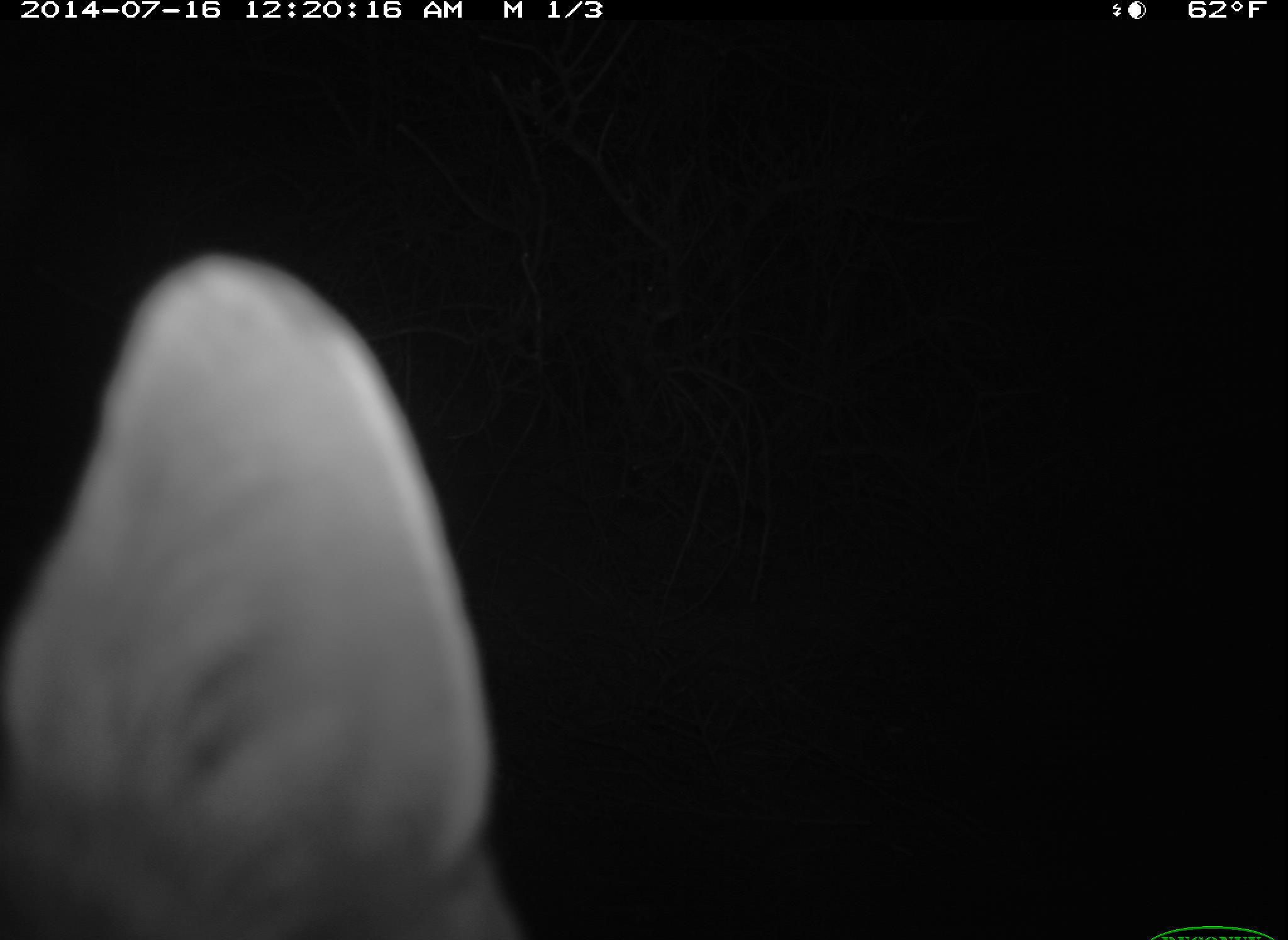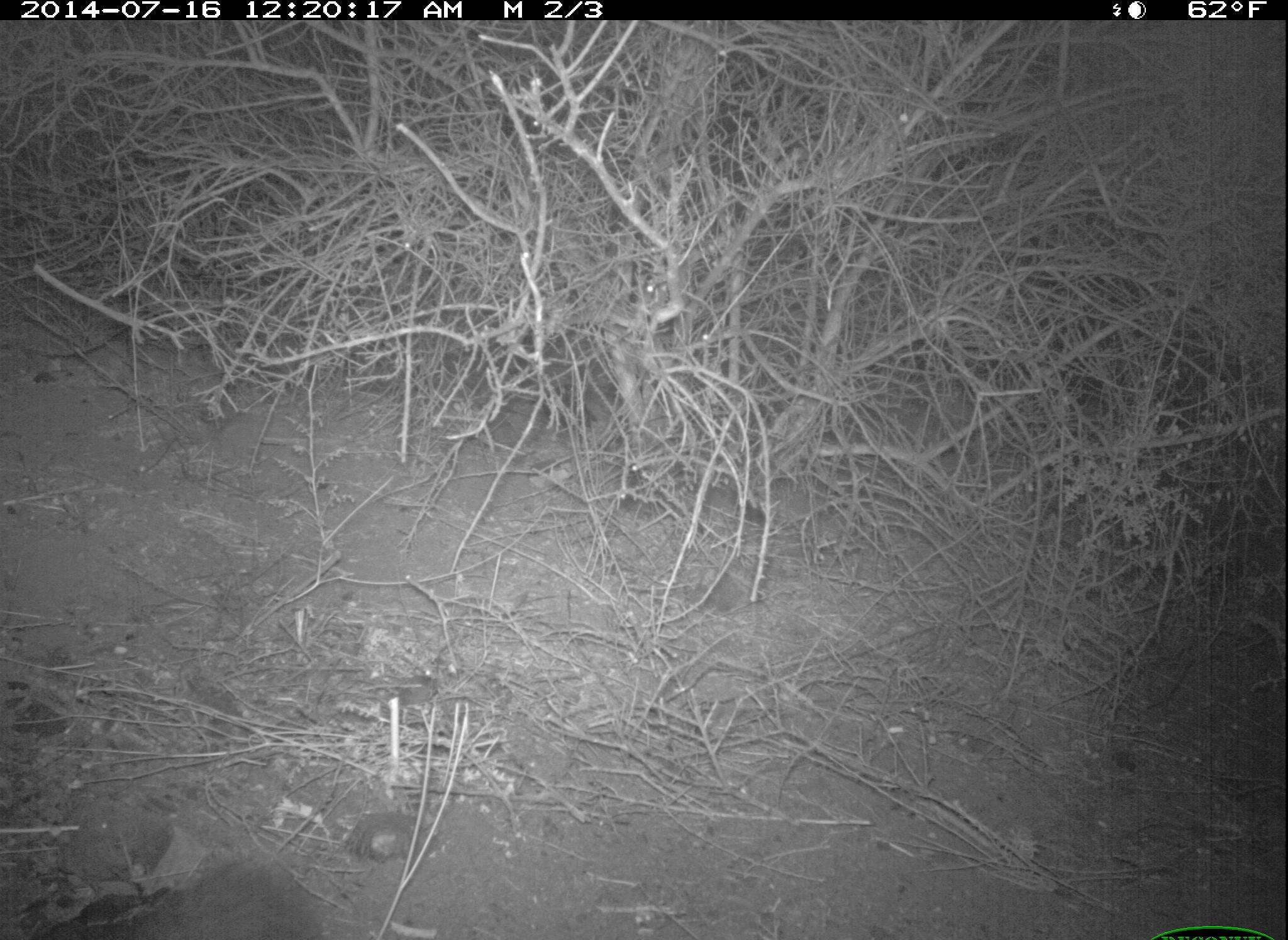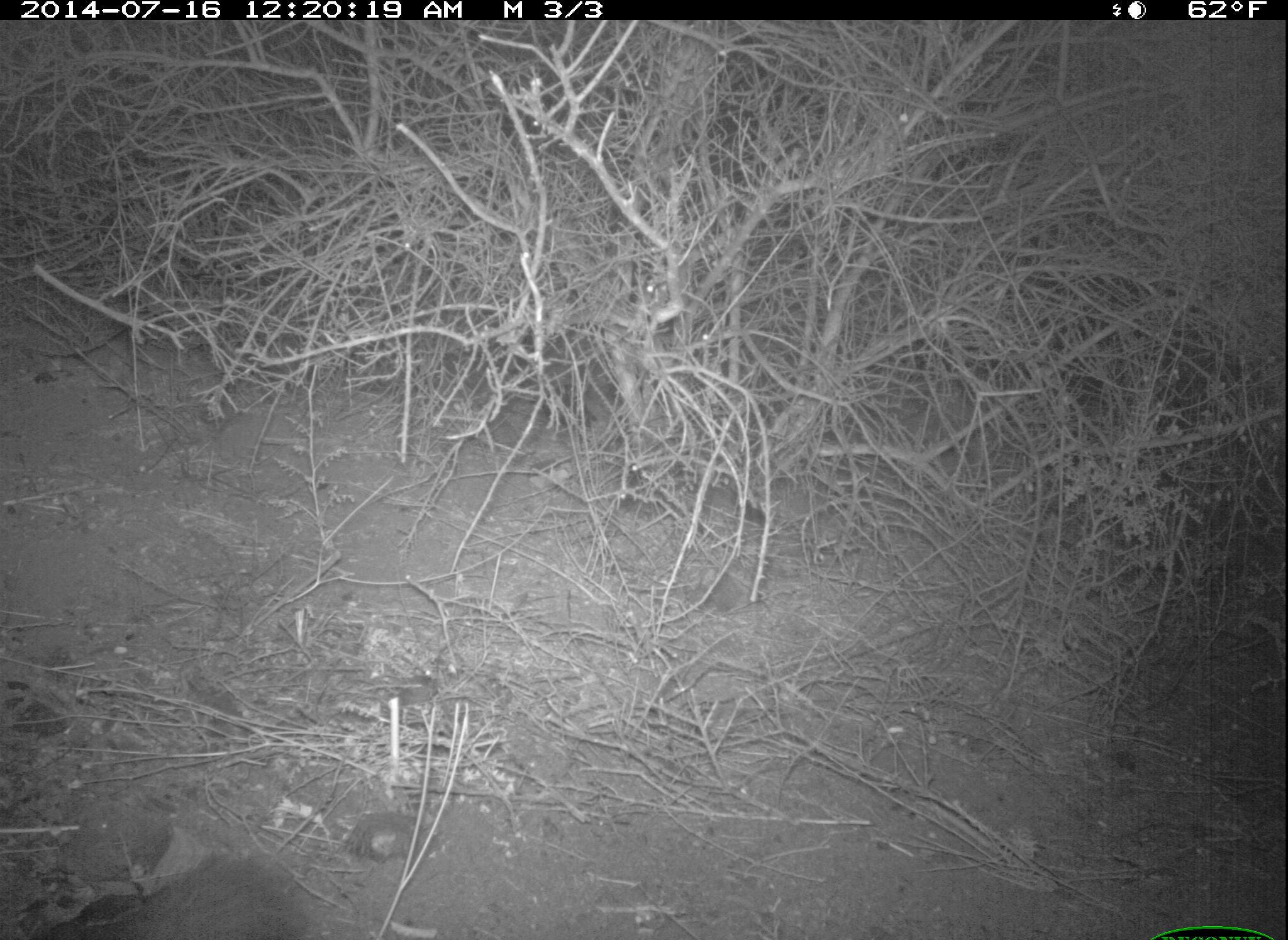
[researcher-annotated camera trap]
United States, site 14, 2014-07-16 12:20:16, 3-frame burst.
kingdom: Animalia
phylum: Chordata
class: Mammalia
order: Carnivora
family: Canidae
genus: Urocyon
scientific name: Urocyon cinereoargenteus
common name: gray fox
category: fox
Fox (gray fox) (Urocyon cinereoargenteus).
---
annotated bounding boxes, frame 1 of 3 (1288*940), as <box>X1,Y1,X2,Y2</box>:
fox: <box>1,251,525,940</box>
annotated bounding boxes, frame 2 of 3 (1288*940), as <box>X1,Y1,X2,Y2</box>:
fox: <box>130,854,324,940</box>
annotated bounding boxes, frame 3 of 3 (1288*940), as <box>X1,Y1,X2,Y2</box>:
fox: <box>94,851,309,940</box>